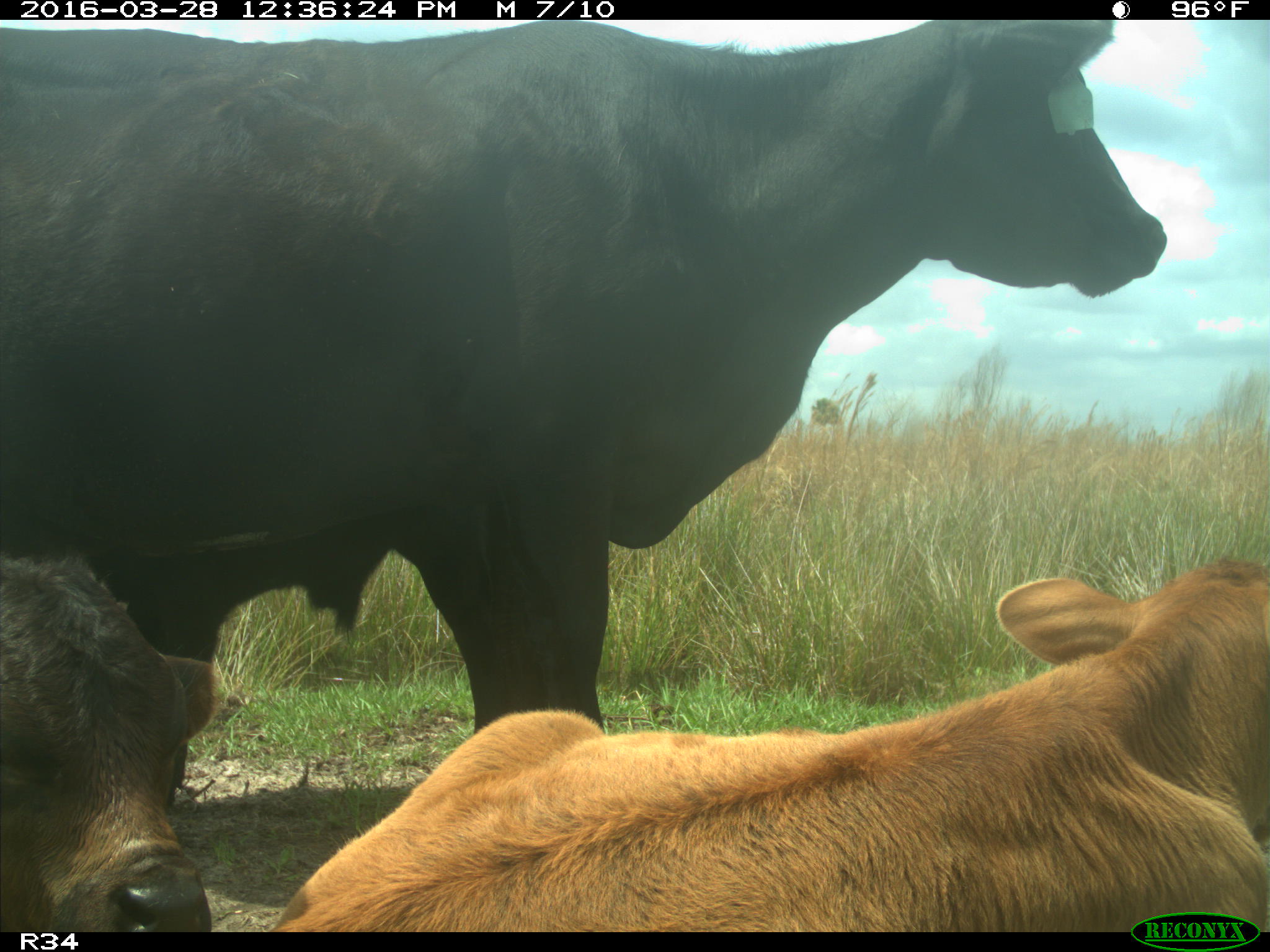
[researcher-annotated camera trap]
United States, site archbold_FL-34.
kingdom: Animalia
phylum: Chordata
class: Mammalia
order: Artiodactyla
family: Bovidae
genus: Bos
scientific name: Bos taurus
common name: domestic cow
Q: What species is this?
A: Bos taurus (domestic cow).